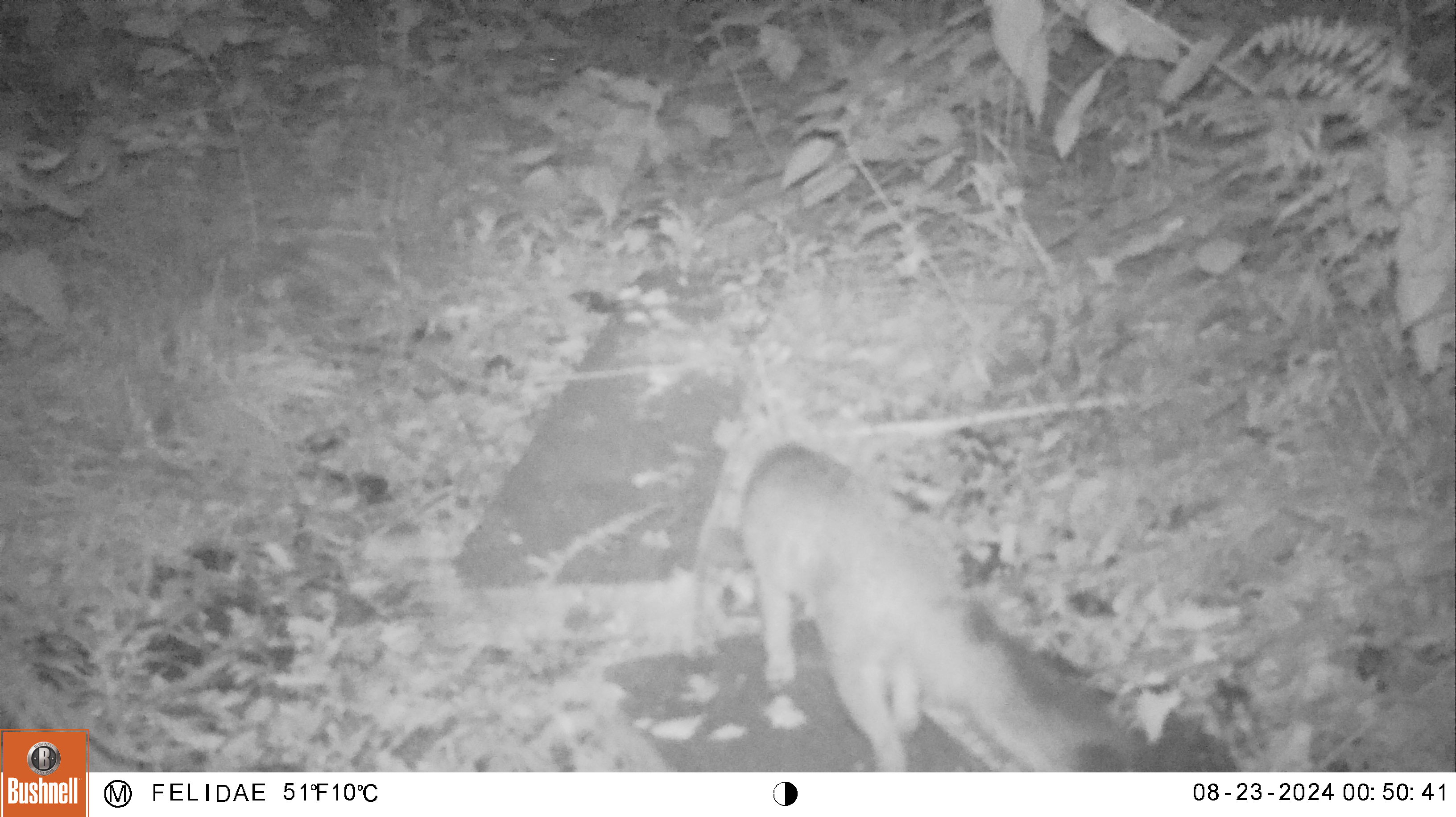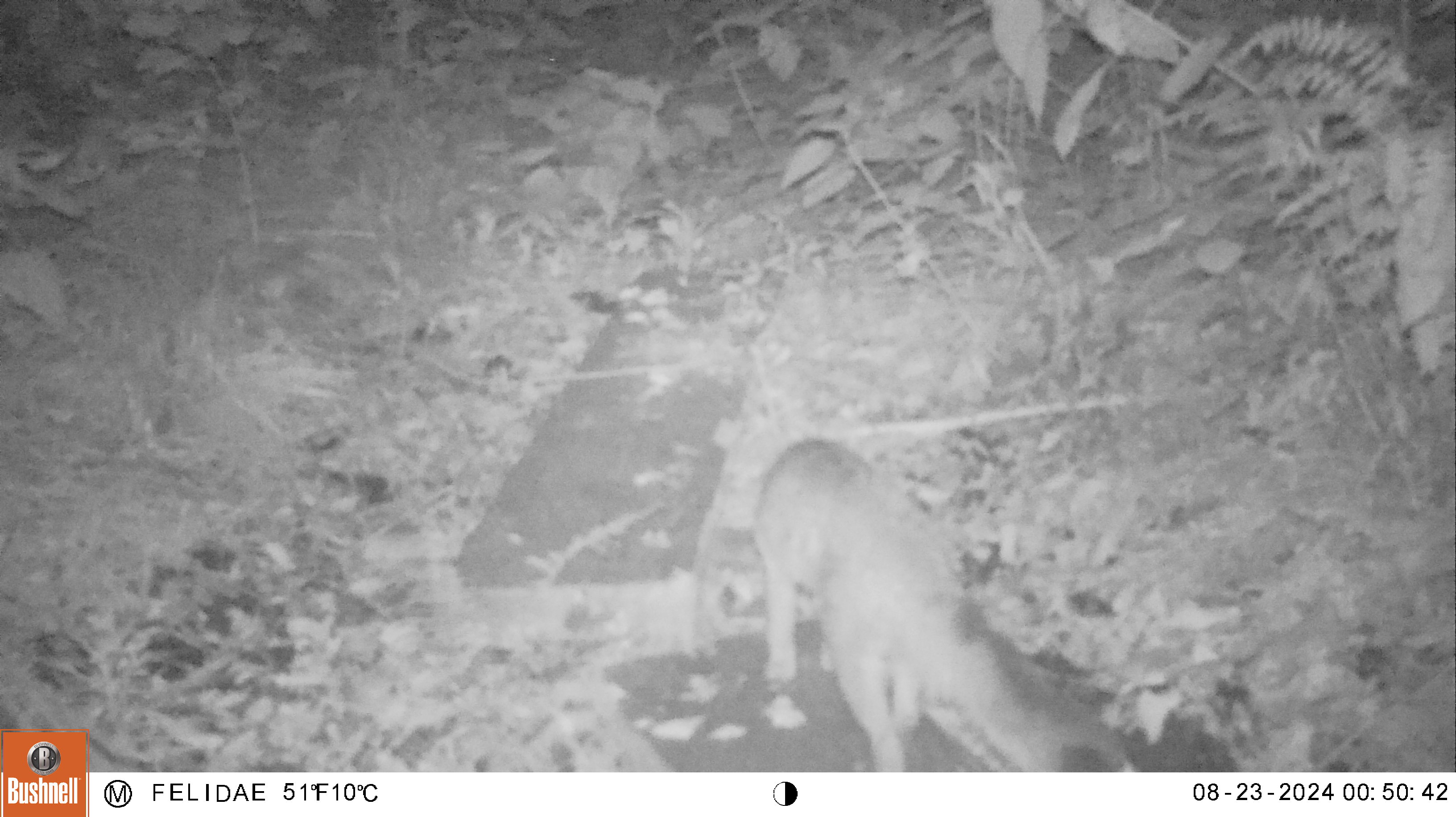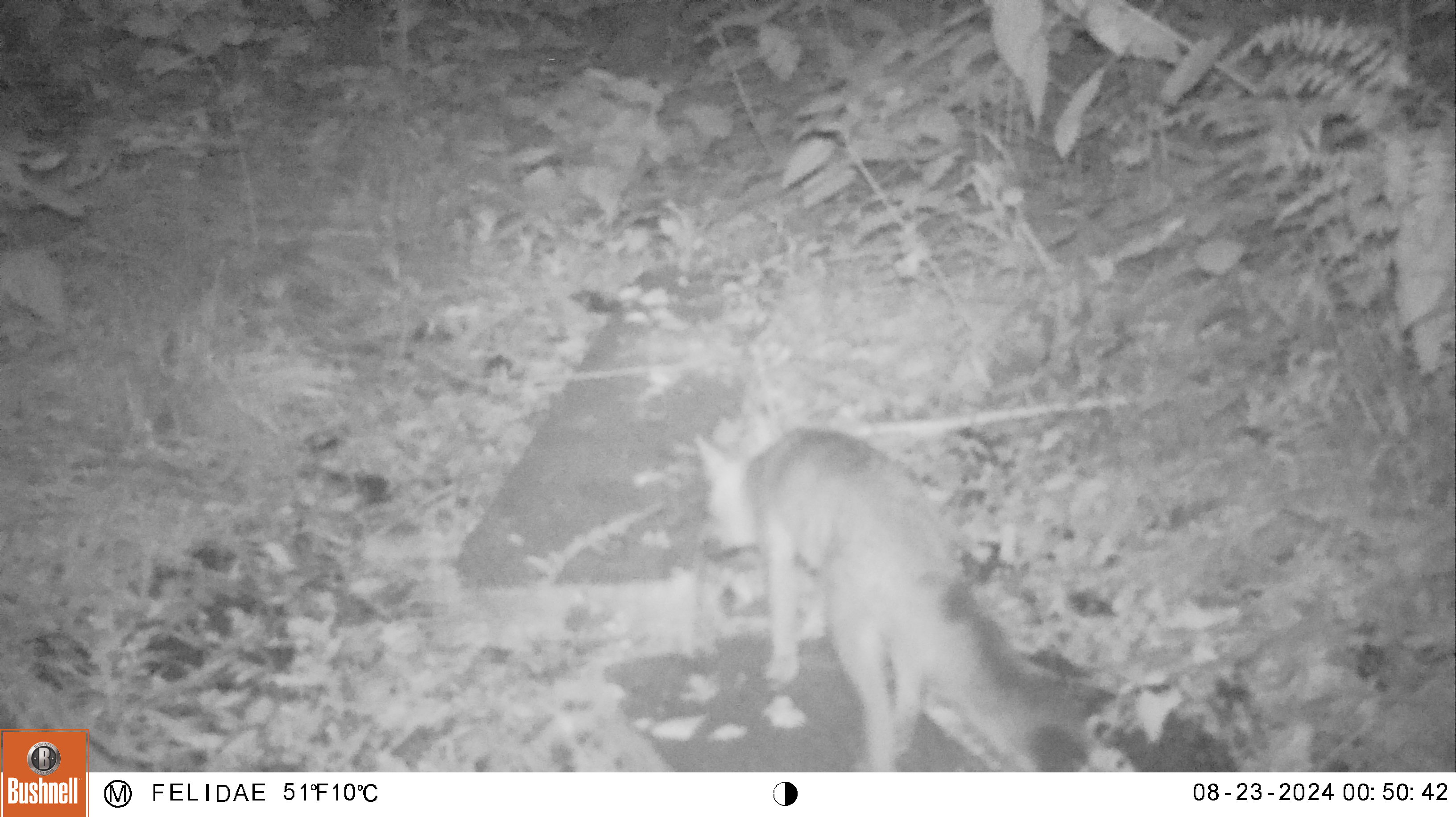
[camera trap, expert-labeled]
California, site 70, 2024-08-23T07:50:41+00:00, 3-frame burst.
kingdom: Animalia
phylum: Chordata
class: Mammalia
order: Carnivora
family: Canidae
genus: Urocyon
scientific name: Urocyon cinereoargenteus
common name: gray fox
Gray fox (Urocyon cinereoargenteus).